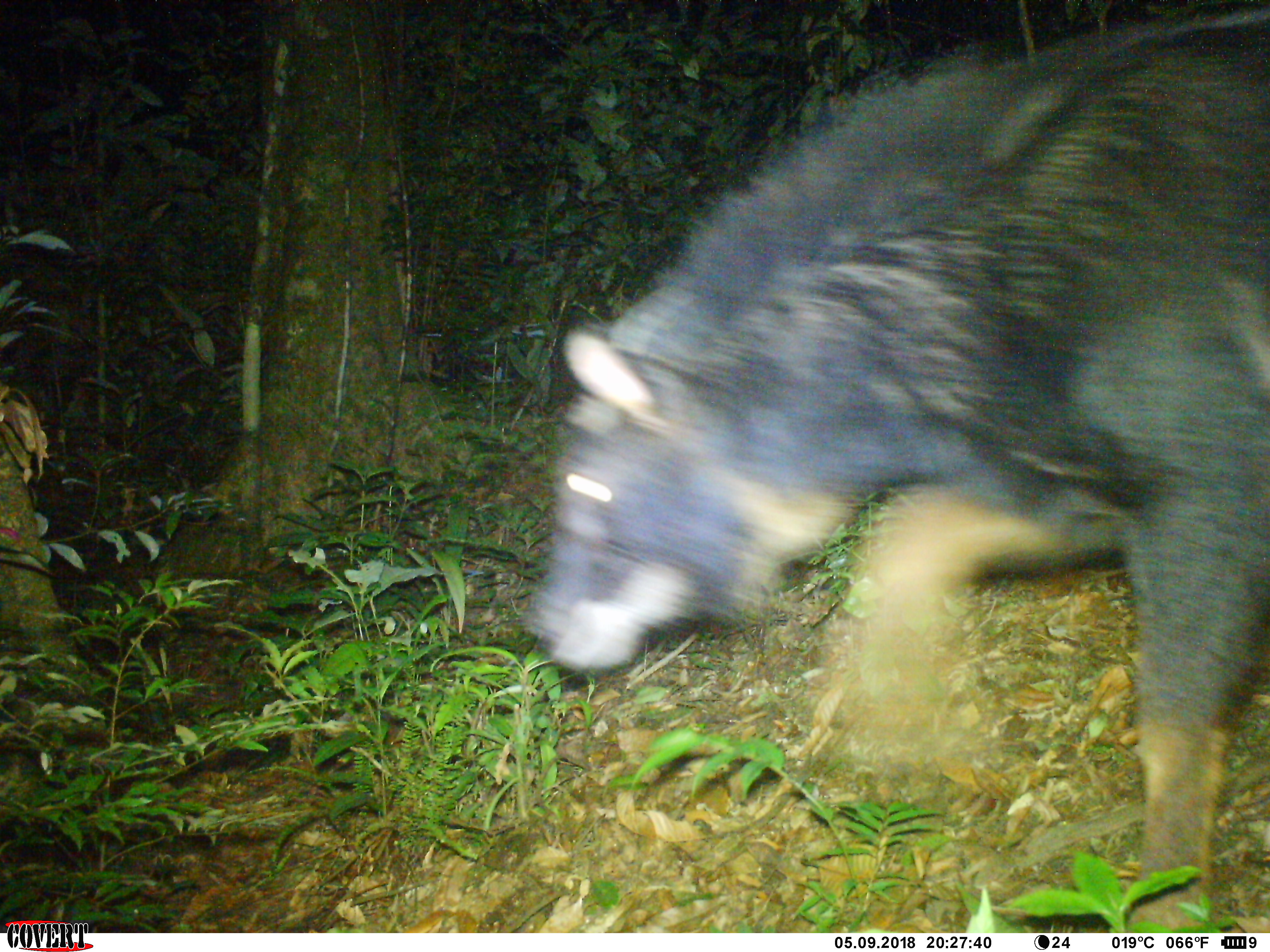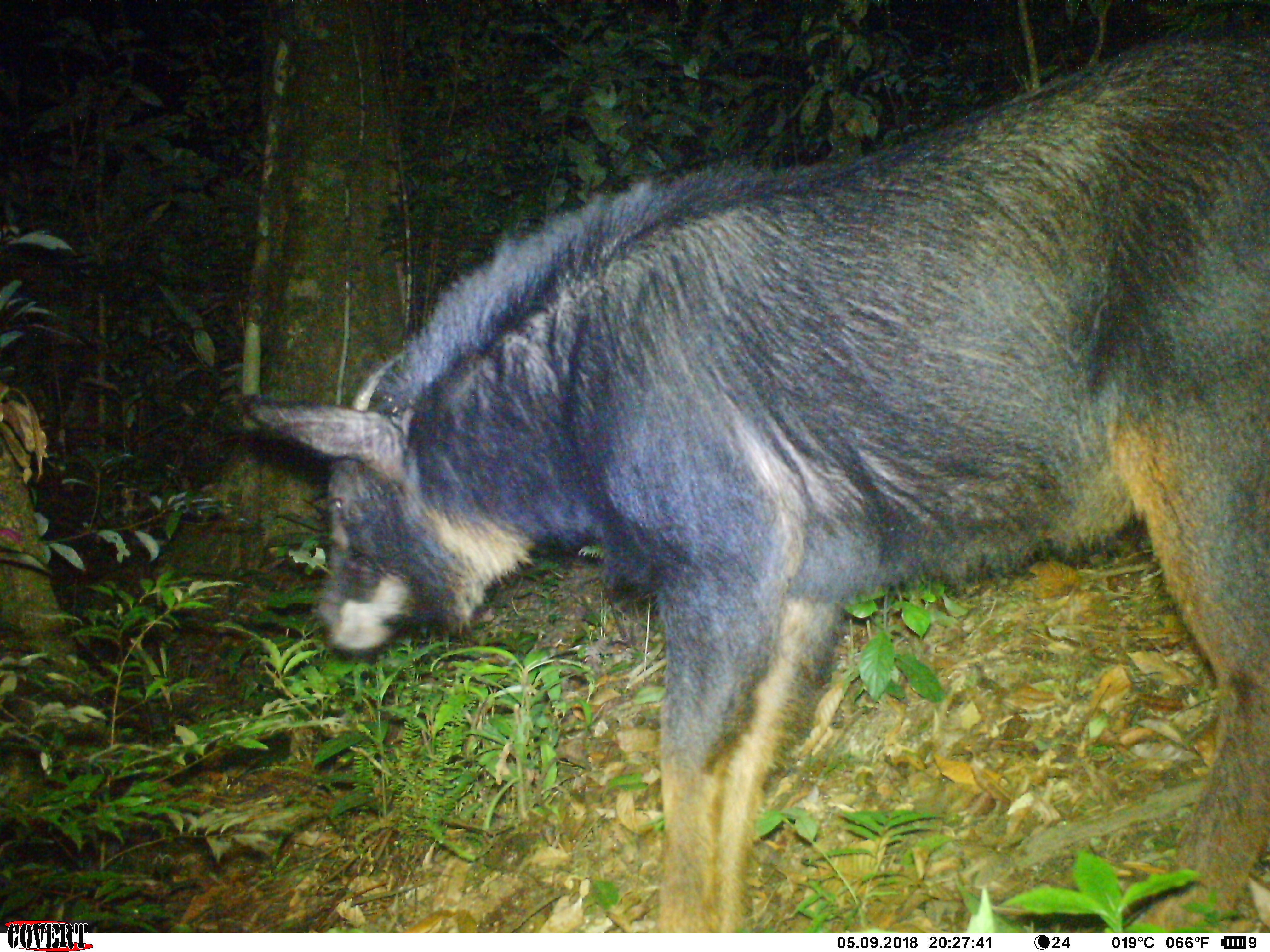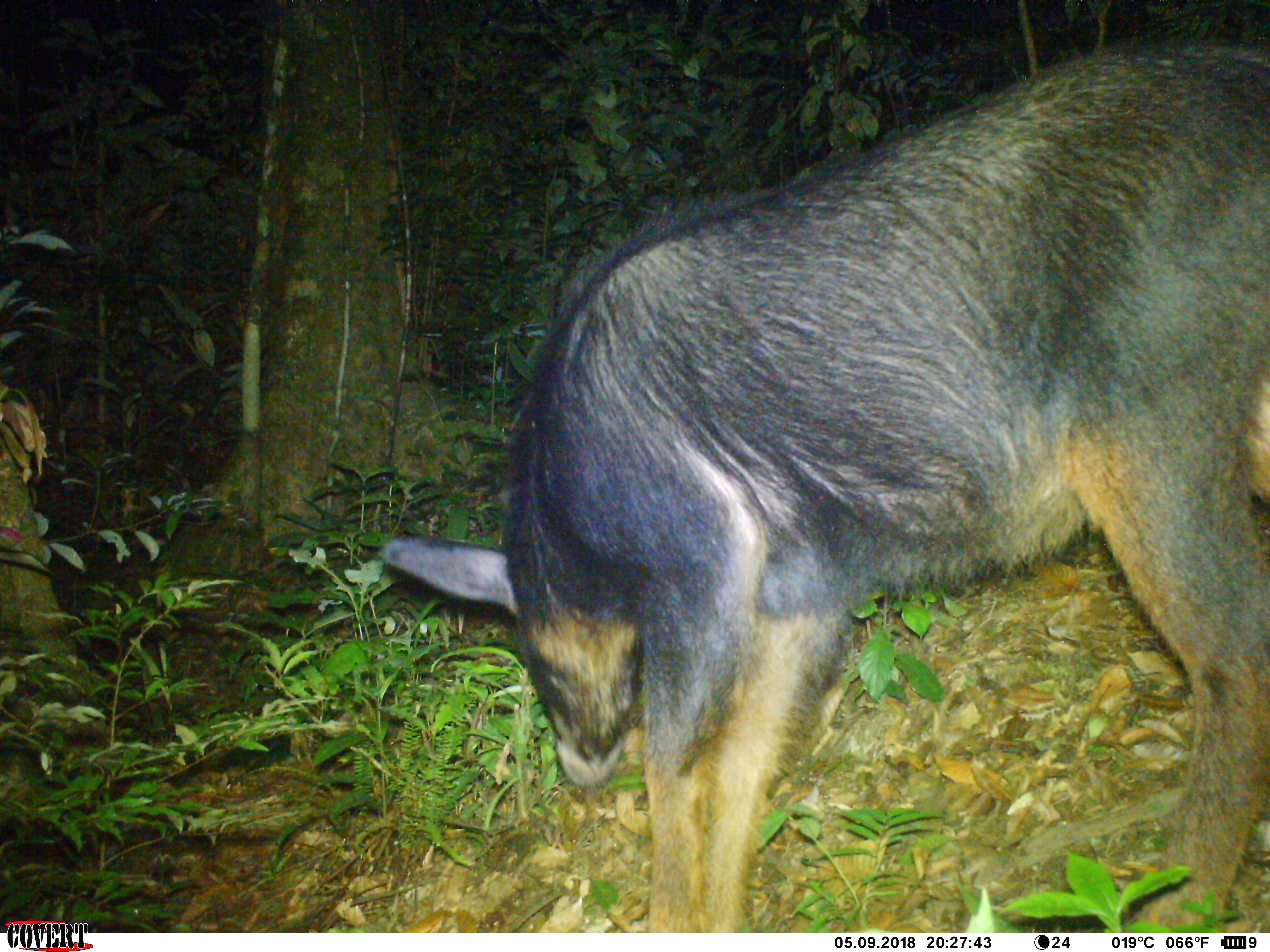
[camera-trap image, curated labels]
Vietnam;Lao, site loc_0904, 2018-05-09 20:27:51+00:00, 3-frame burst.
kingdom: Animalia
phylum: Chordata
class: Mammalia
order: Artiodactyla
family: Bovidae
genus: Capricornis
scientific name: Capricornis sumatraensis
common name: chinese serow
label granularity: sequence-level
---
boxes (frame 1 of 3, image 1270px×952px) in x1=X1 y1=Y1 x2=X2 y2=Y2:
chinese serow: x1=520 y1=10 x2=1270 y2=927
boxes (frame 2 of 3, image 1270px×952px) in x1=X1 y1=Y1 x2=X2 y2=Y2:
chinese serow: x1=240 y1=41 x2=1270 y2=929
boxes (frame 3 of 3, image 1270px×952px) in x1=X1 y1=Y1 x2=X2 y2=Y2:
chinese serow: x1=381 y1=41 x2=1270 y2=930